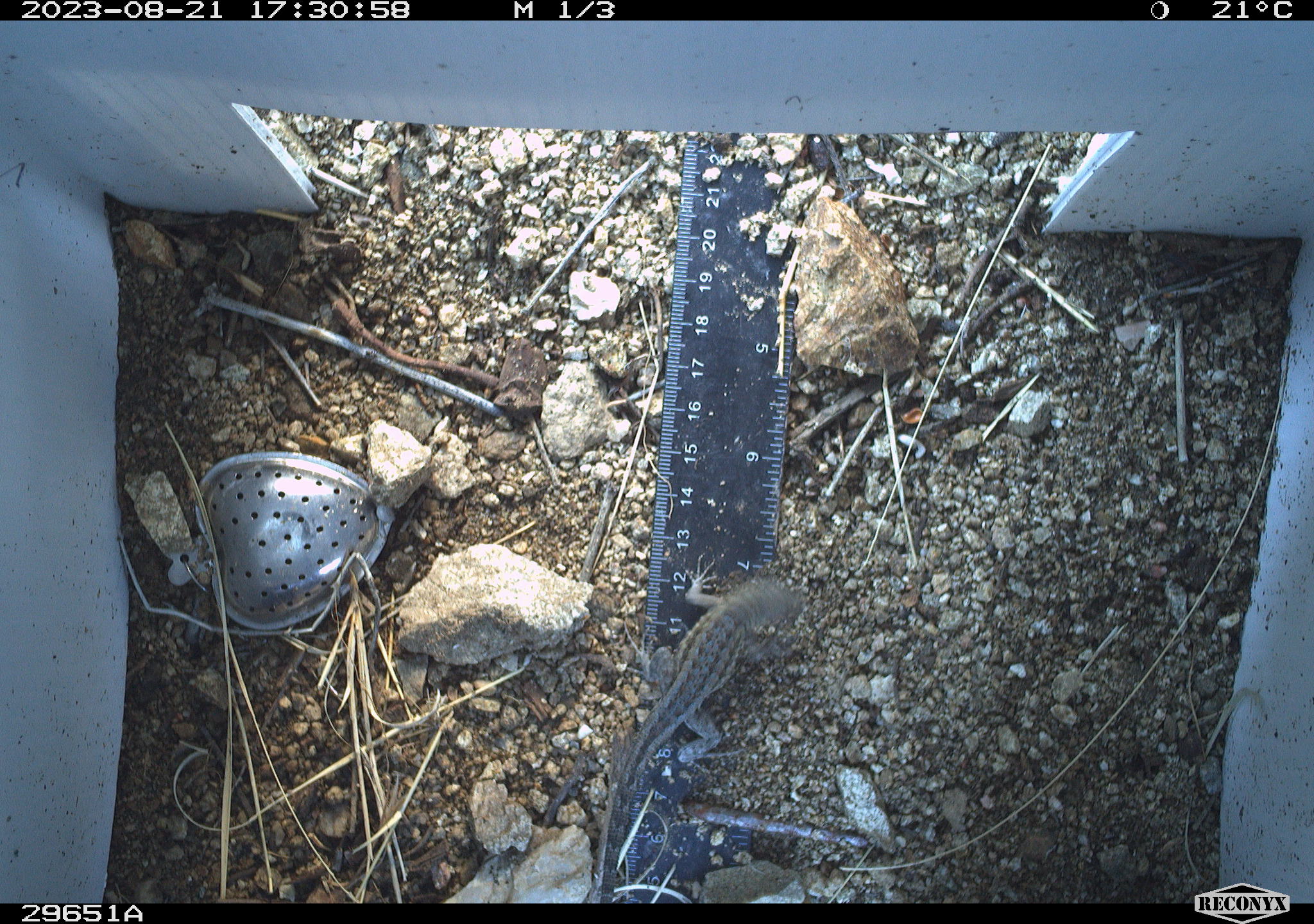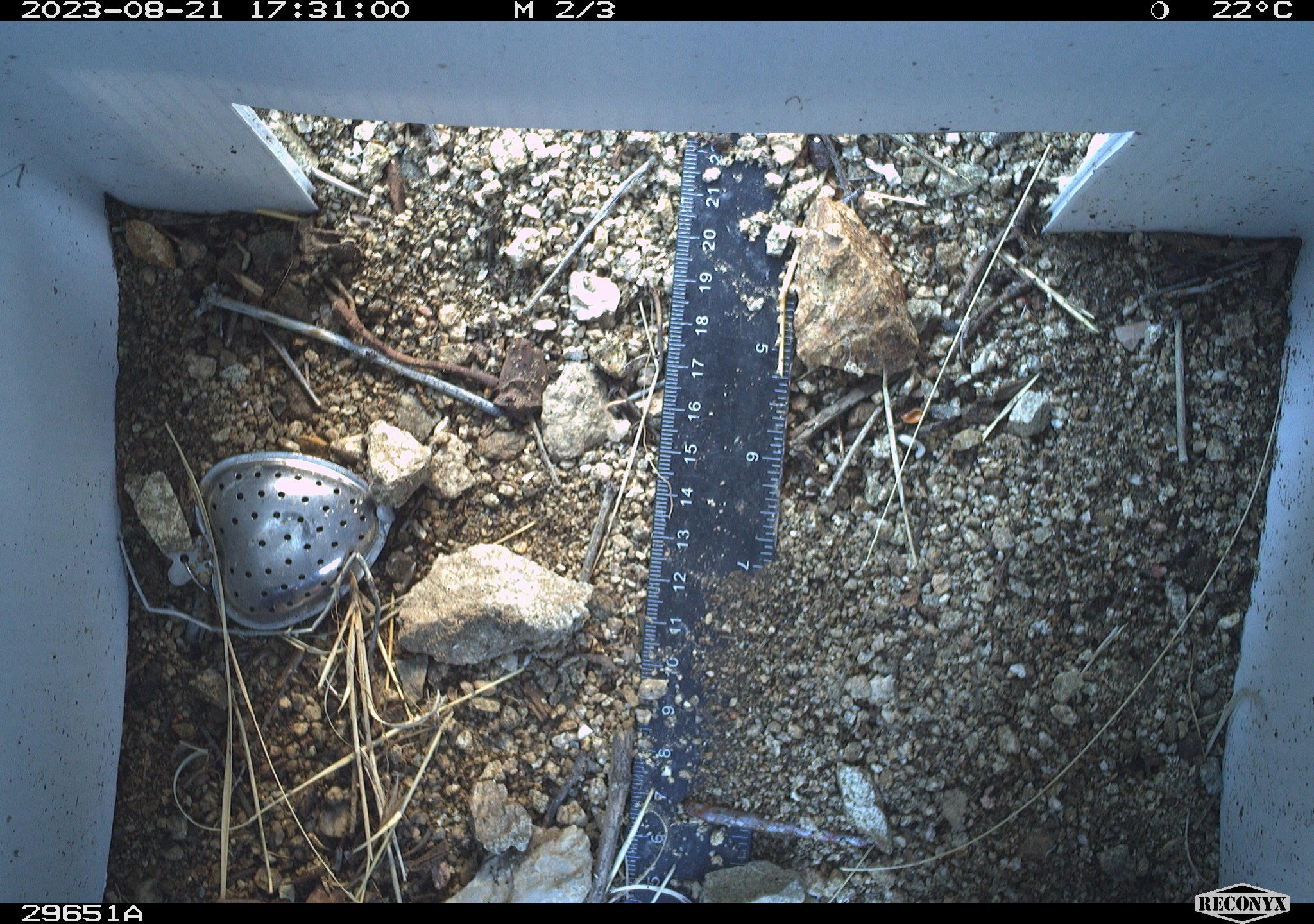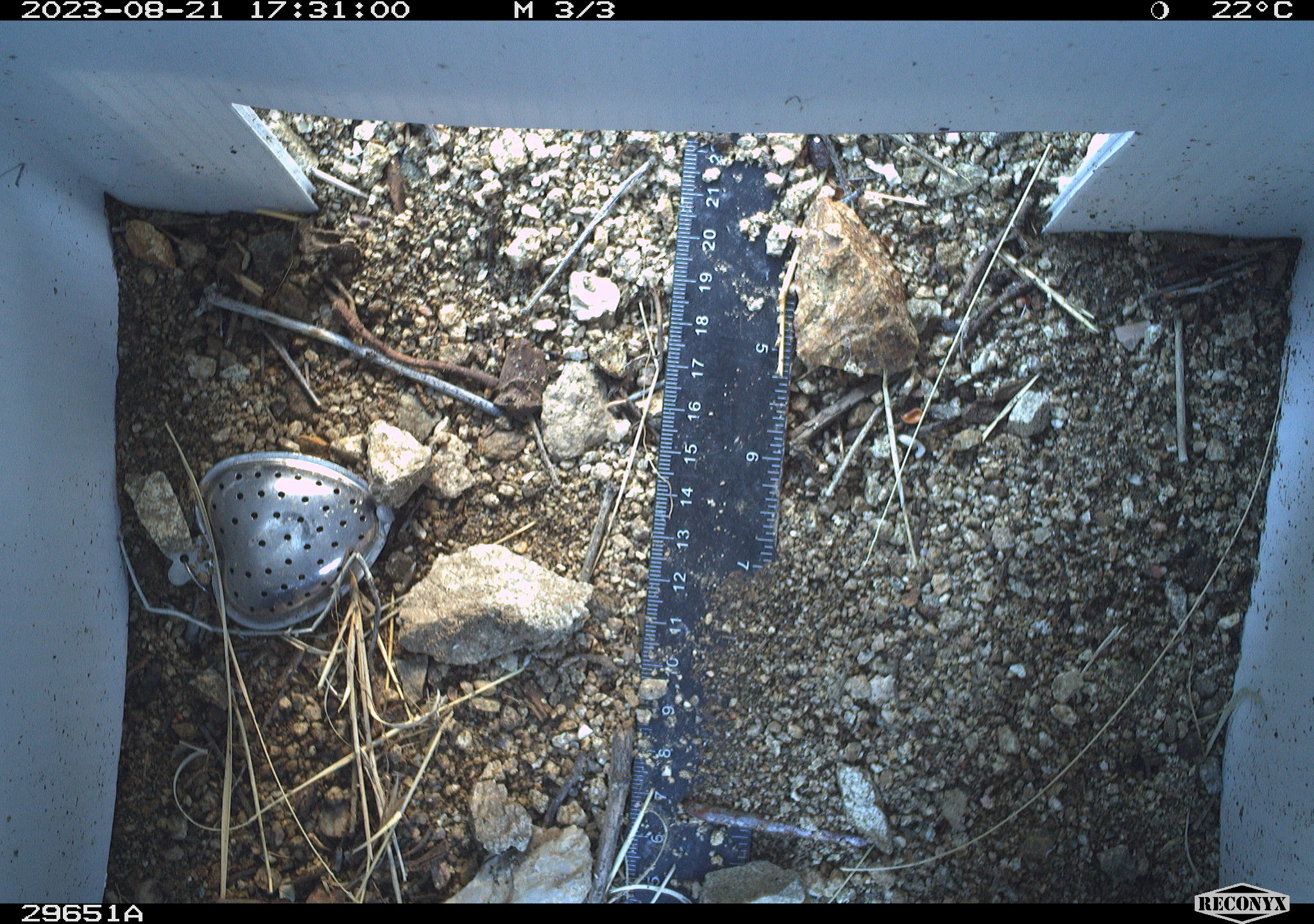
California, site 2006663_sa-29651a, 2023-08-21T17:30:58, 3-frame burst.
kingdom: Animalia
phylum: Chordata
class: Reptilia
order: Squamata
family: Phrynosomatidae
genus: Uta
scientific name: Uta stansburiana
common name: common side-blotched lizard